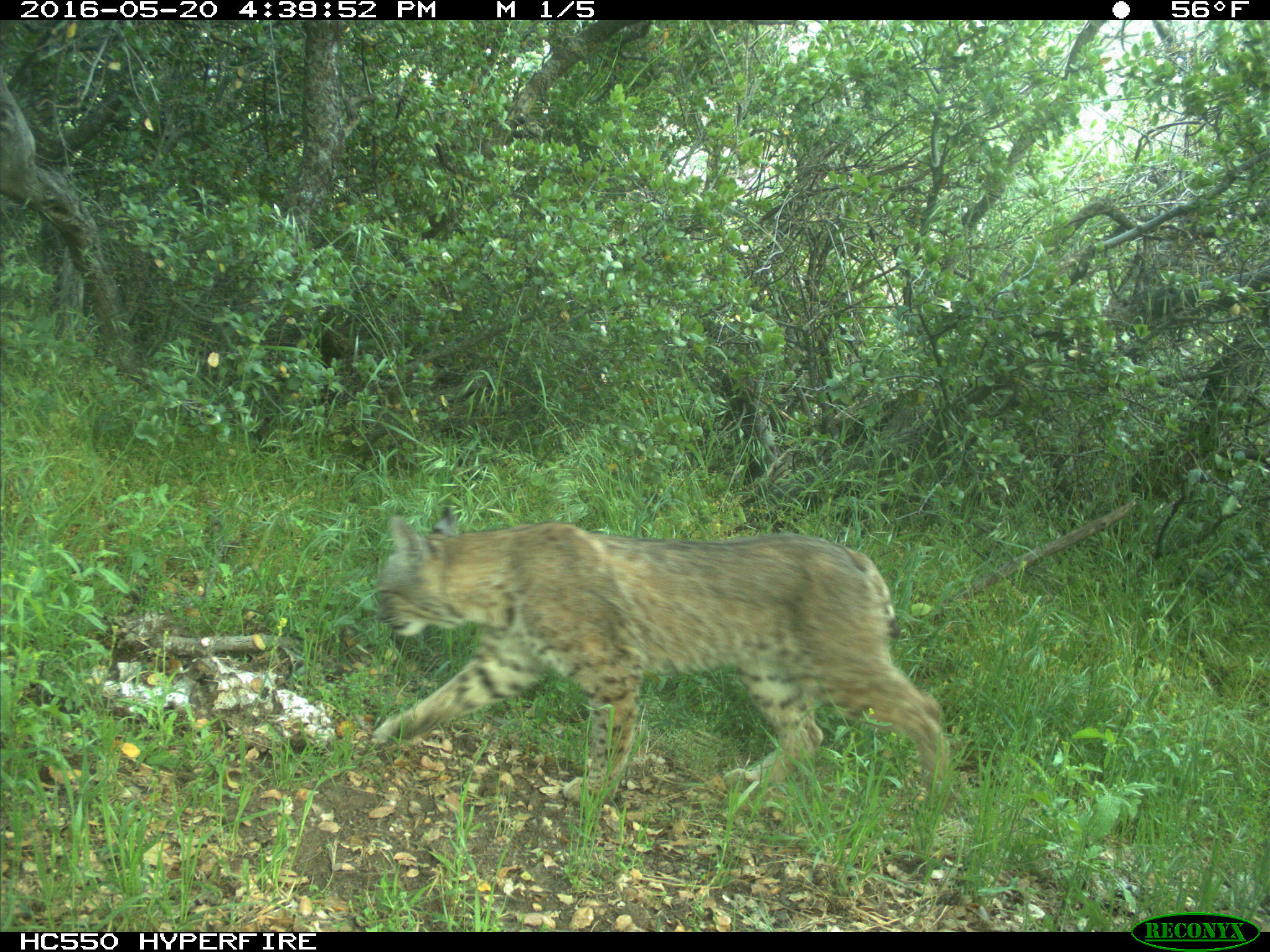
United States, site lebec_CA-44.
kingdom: Animalia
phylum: Chordata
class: Mammalia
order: Carnivora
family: Felidae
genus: Lynx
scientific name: Lynx rufus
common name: bobcat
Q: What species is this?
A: Lynx rufus (bobcat).